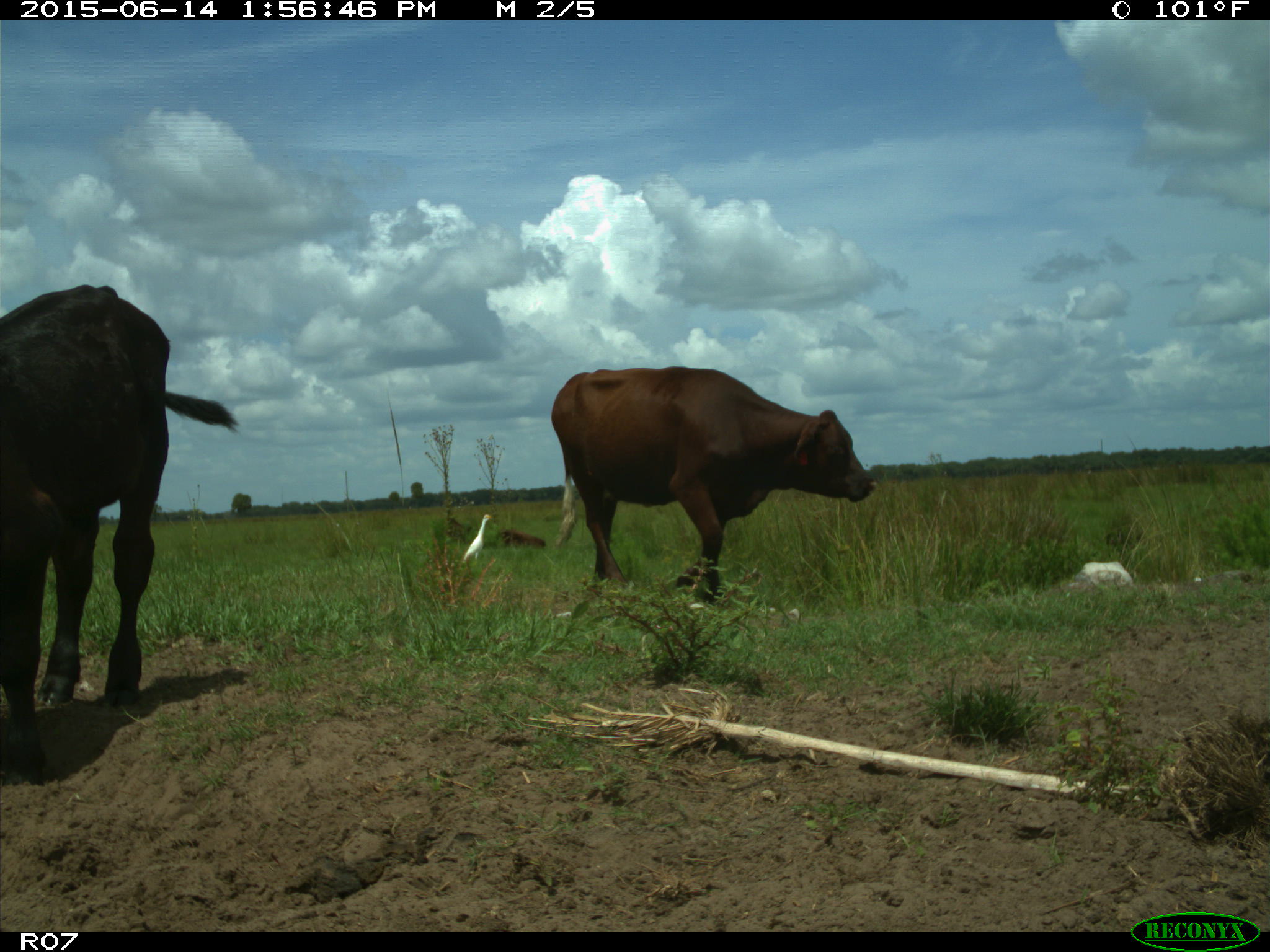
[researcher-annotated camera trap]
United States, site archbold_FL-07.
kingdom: Animalia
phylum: Chordata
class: Mammalia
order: Artiodactyla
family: Bovidae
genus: Bos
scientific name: Bos taurus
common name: domestic cow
Bos taurus (domestic cow).